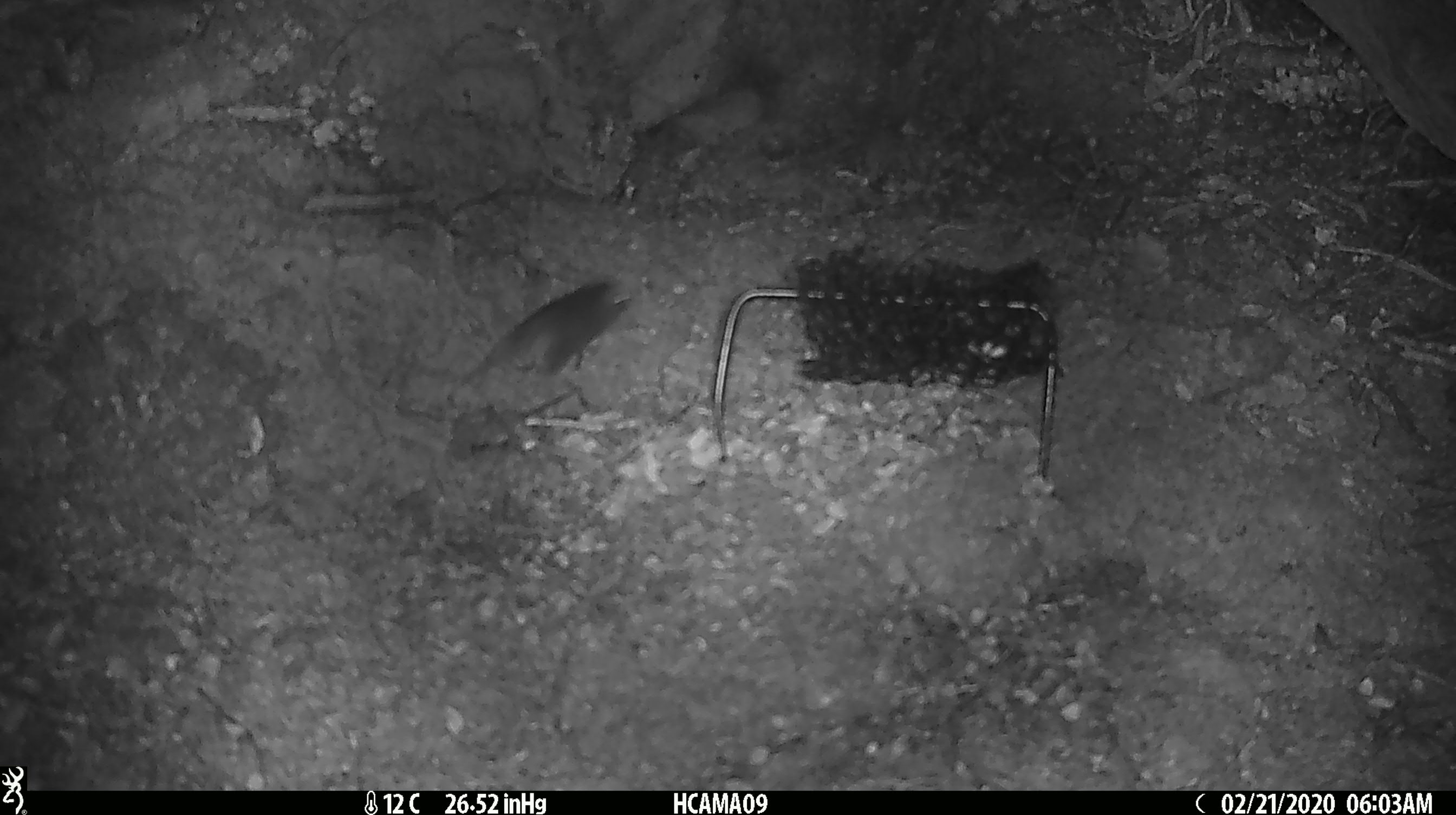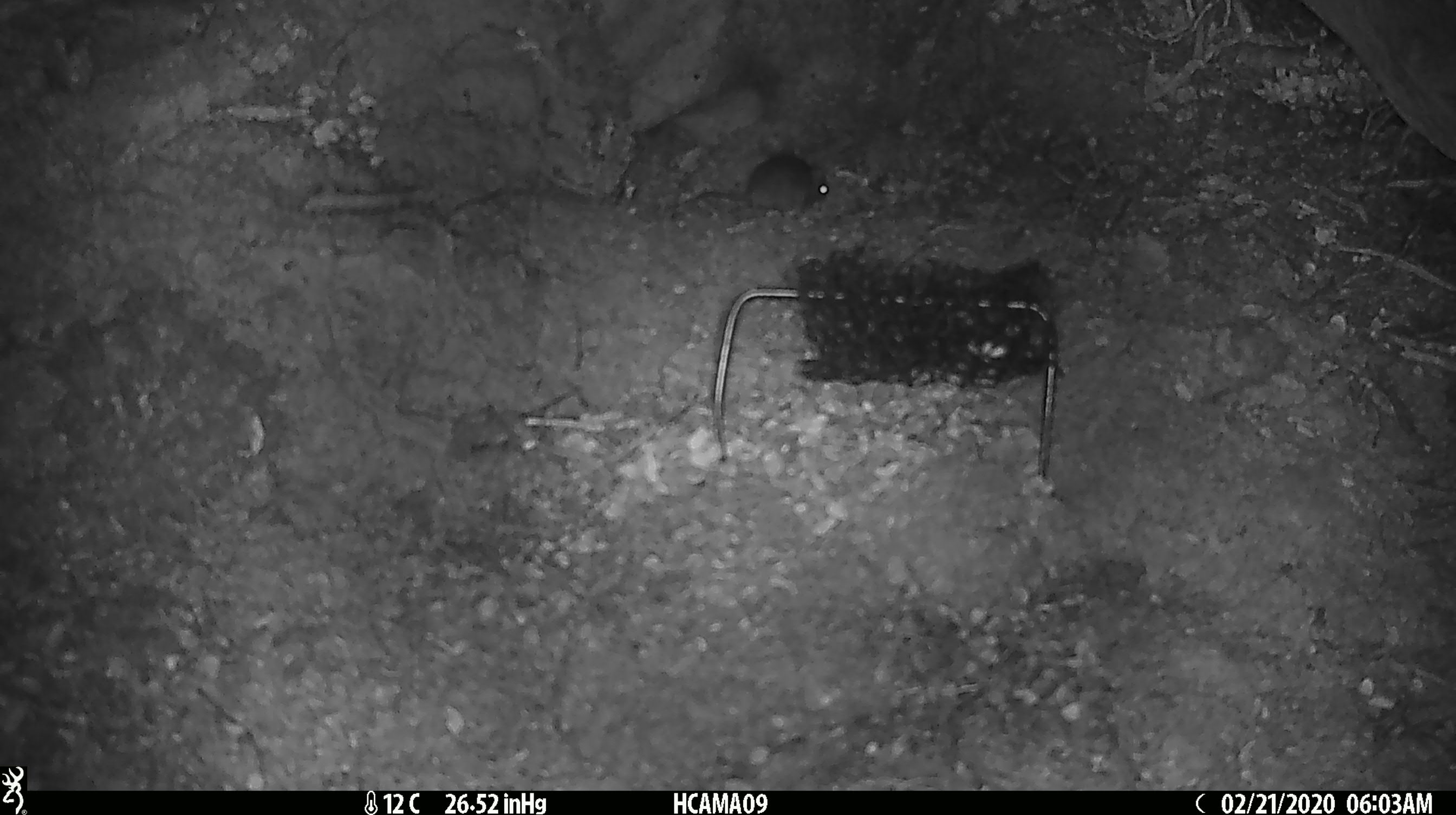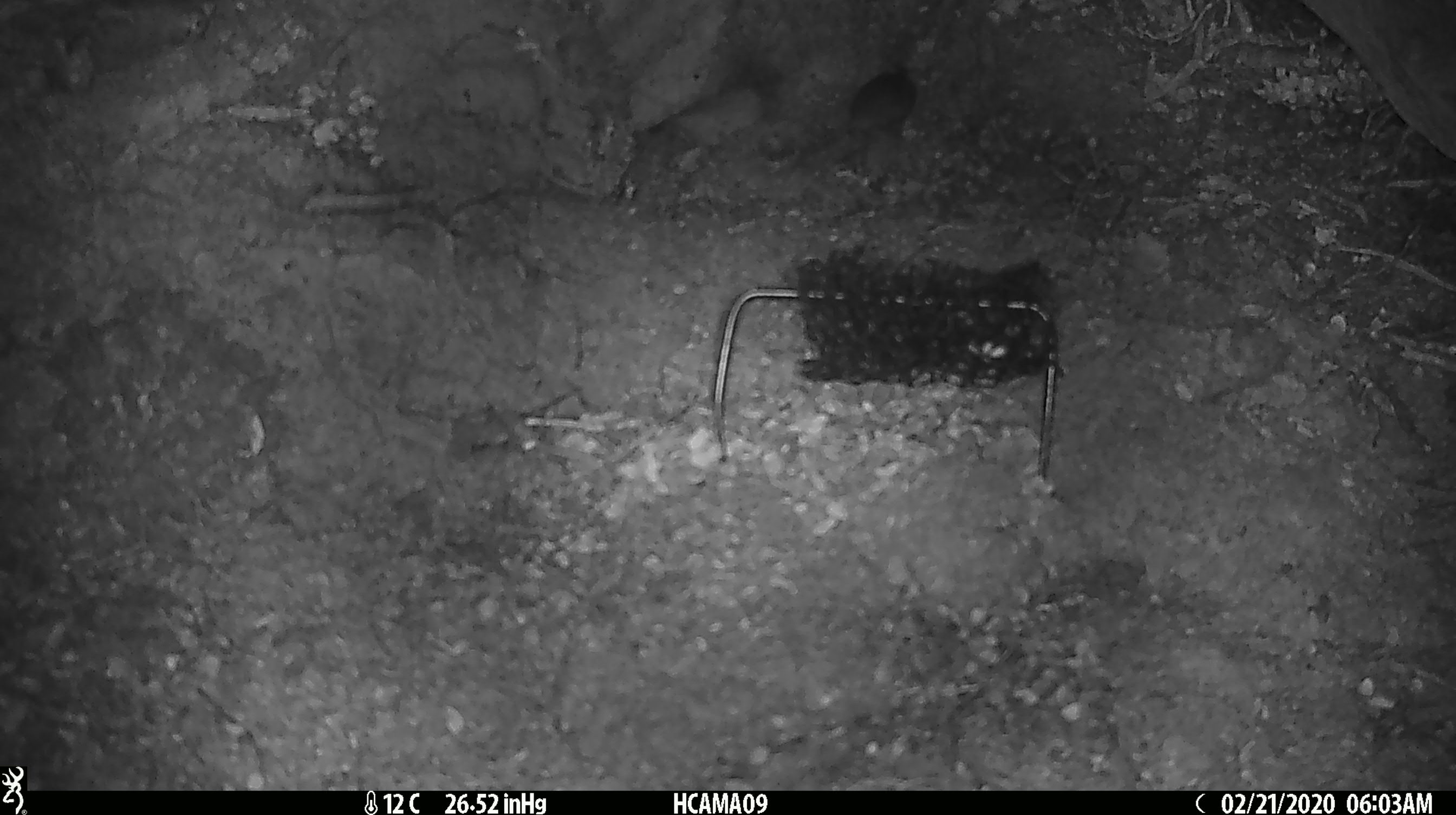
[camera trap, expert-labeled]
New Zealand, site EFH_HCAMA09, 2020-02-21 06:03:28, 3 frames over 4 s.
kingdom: Animalia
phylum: Chordata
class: Mammalia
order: Rodentia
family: Muridae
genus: Mus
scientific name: Mus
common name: mouse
Mouse (Mus).